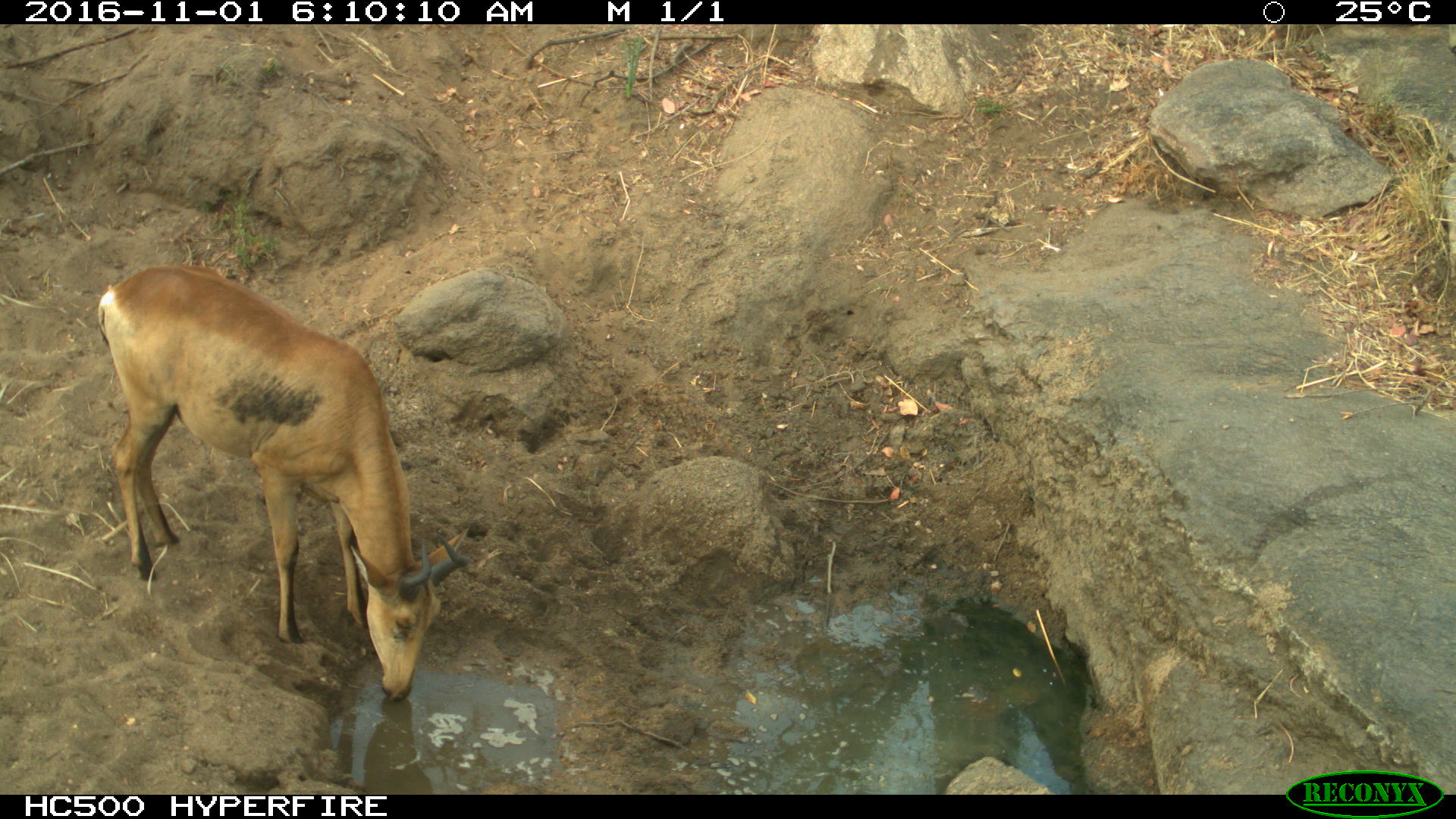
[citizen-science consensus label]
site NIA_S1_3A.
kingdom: Animalia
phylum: Chordata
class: Mammalia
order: Artiodactyla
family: Bovidae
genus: Alcelaphus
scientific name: Alcelaphus buselaphus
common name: hartebeest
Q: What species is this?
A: Hartebeest (Alcelaphus buselaphus).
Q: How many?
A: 1.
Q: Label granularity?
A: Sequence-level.